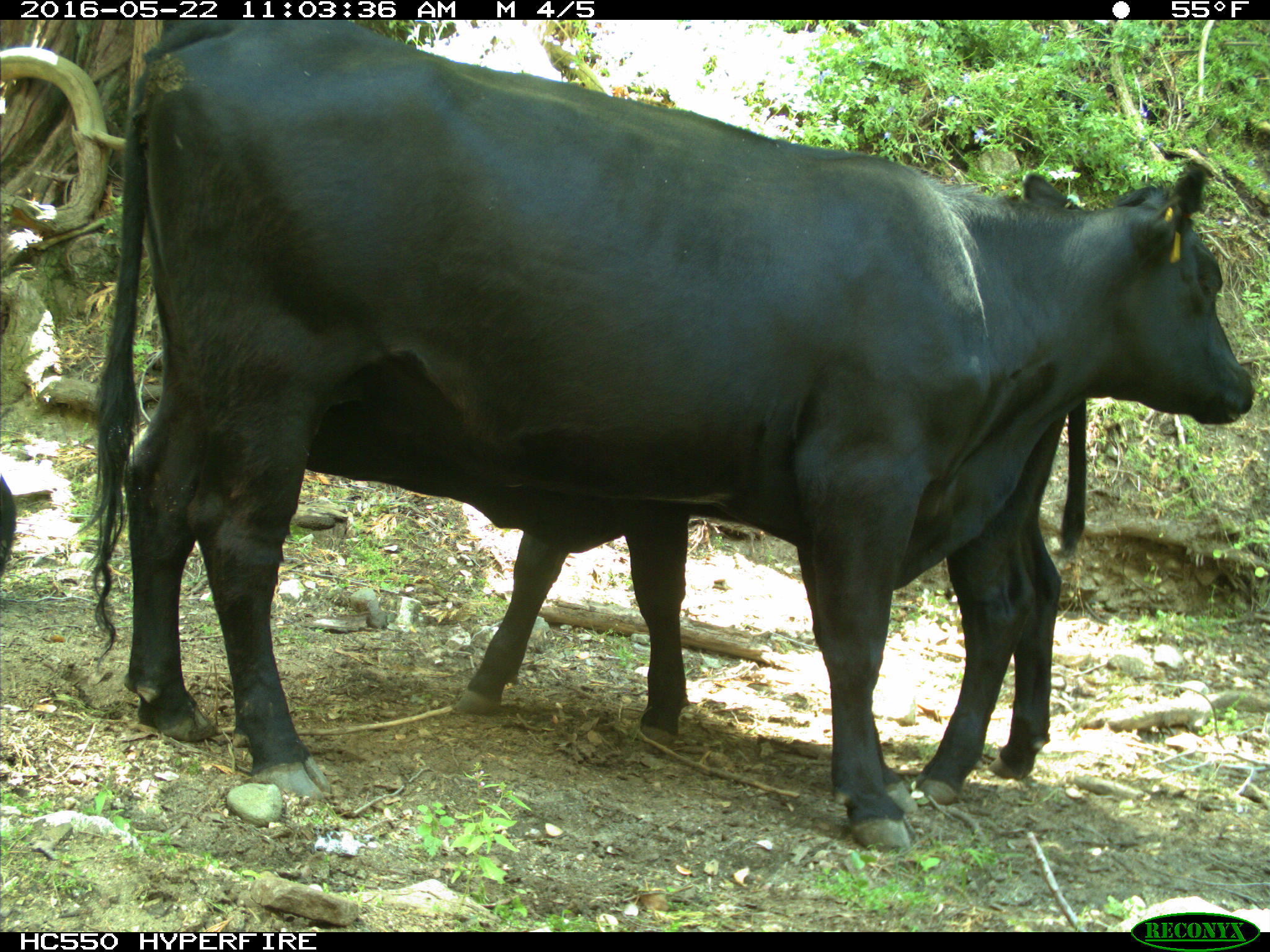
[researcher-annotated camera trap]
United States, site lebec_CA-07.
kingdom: Animalia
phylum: Chordata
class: Mammalia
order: Artiodactyla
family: Bovidae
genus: Bos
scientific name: Bos taurus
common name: domestic cow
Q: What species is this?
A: Bos taurus (domestic cow).